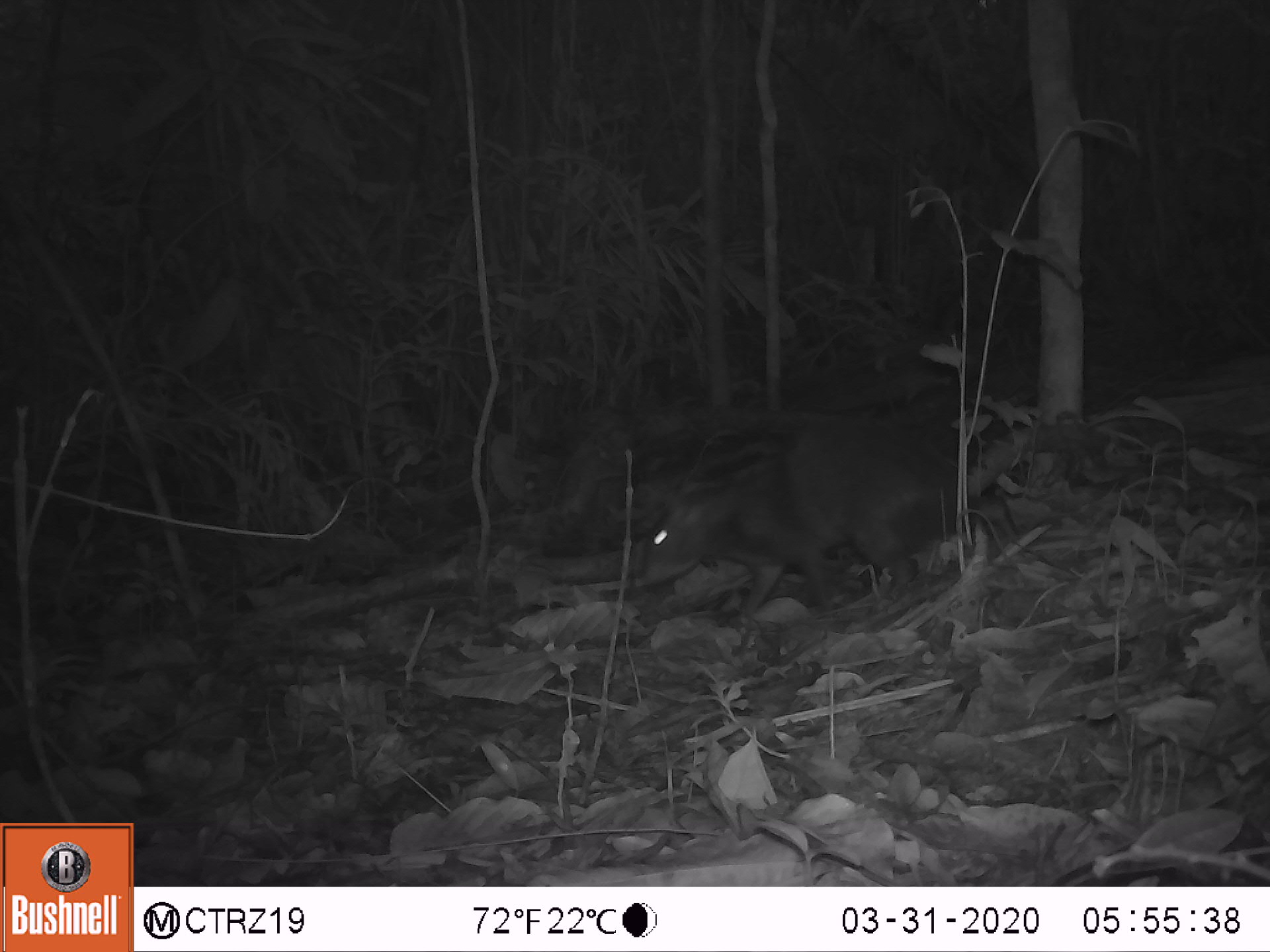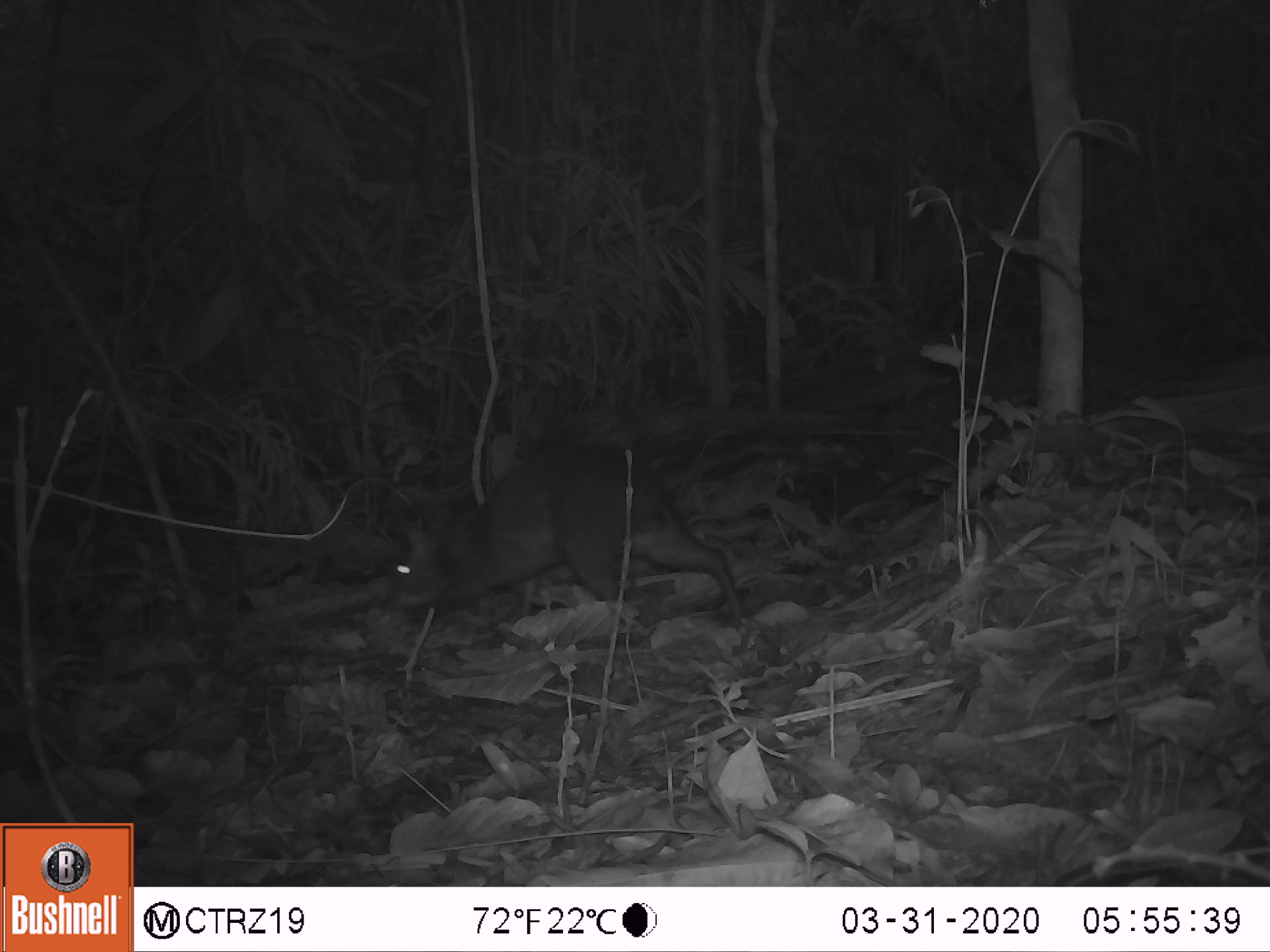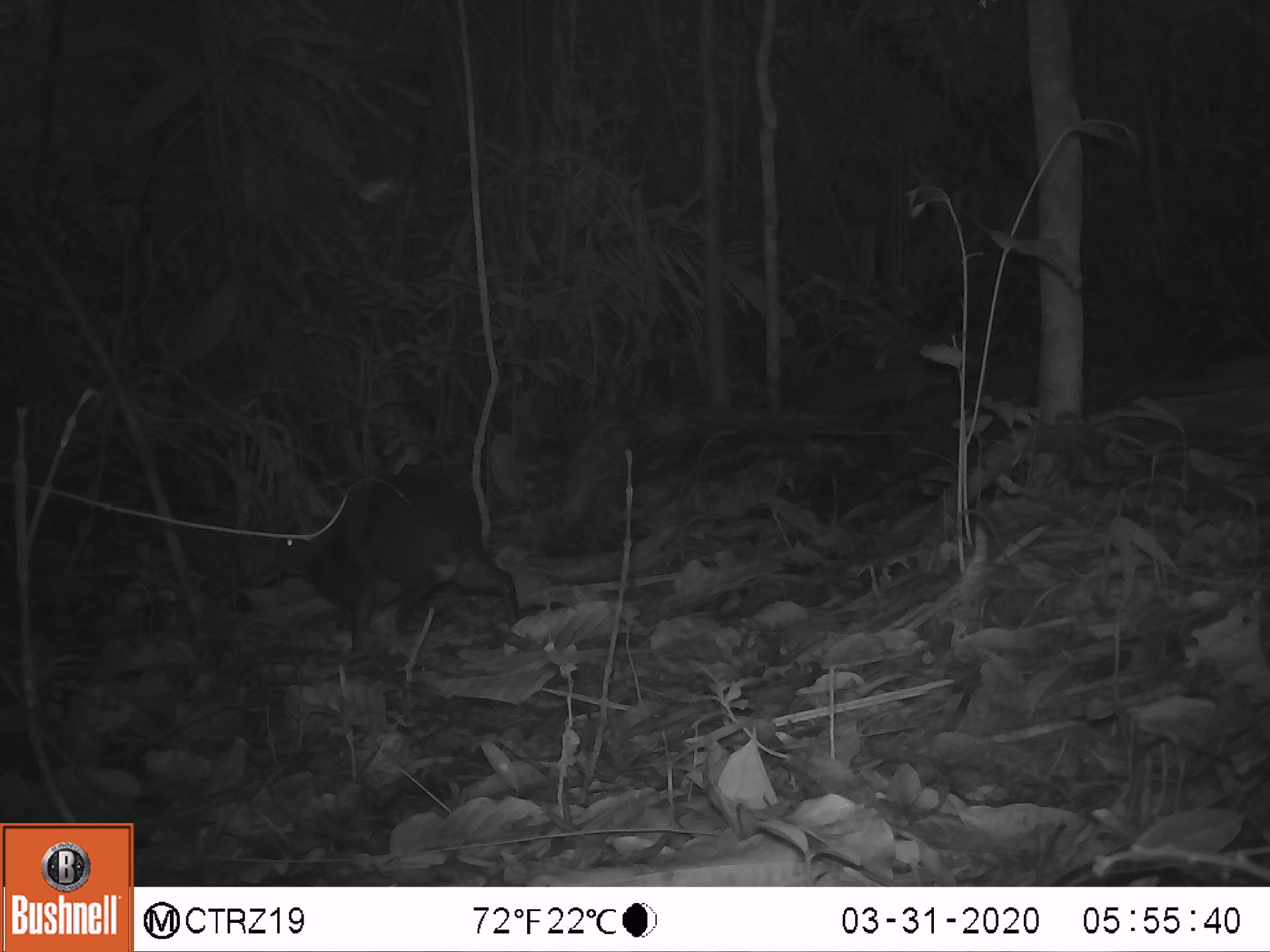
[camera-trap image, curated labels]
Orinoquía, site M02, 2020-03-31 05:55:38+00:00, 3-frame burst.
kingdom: Animalia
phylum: Chordata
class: Mammalia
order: Rodentia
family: Dasyproctidae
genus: Dasyprocta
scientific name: Dasyprocta fuliginosa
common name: black agouti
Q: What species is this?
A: Black agouti (Dasyprocta fuliginosa).